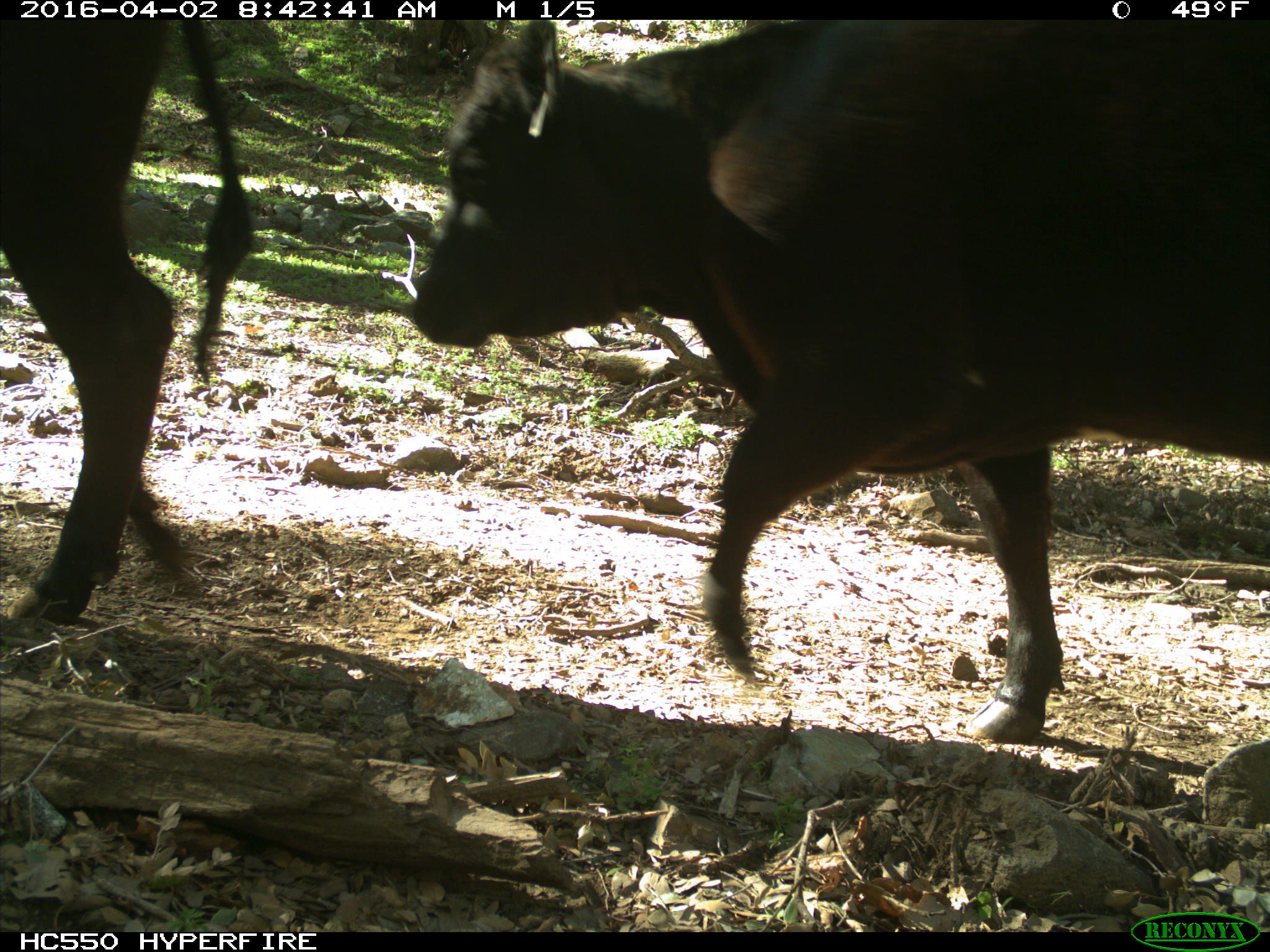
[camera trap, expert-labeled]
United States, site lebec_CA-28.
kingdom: Animalia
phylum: Chordata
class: Mammalia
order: Artiodactyla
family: Bovidae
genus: Bos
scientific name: Bos taurus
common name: domestic cow